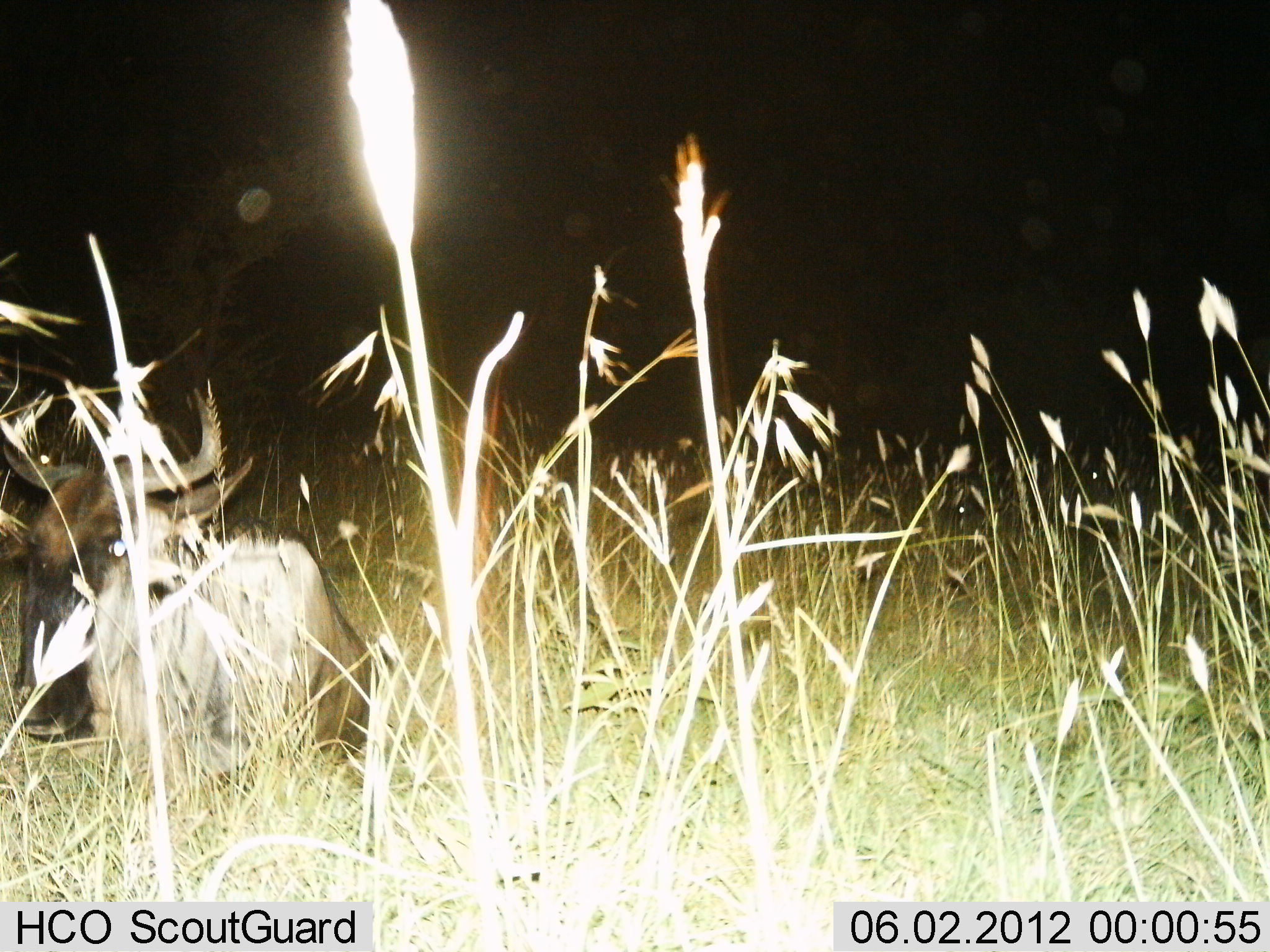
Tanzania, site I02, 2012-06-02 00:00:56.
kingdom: Animalia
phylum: Chordata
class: Mammalia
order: Artiodactyla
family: Bovidae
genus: Connochaetes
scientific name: Connochaetes taurinus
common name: blue wildebeest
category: wildebeest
Wildebeest (blue wildebeest) (Connochaetes taurinus), count 1. Behavior (volunteer vote fractions): standing 20%, resting 80%, moving 0%, interacting 0%. Young present (vote fraction): 0%. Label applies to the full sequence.